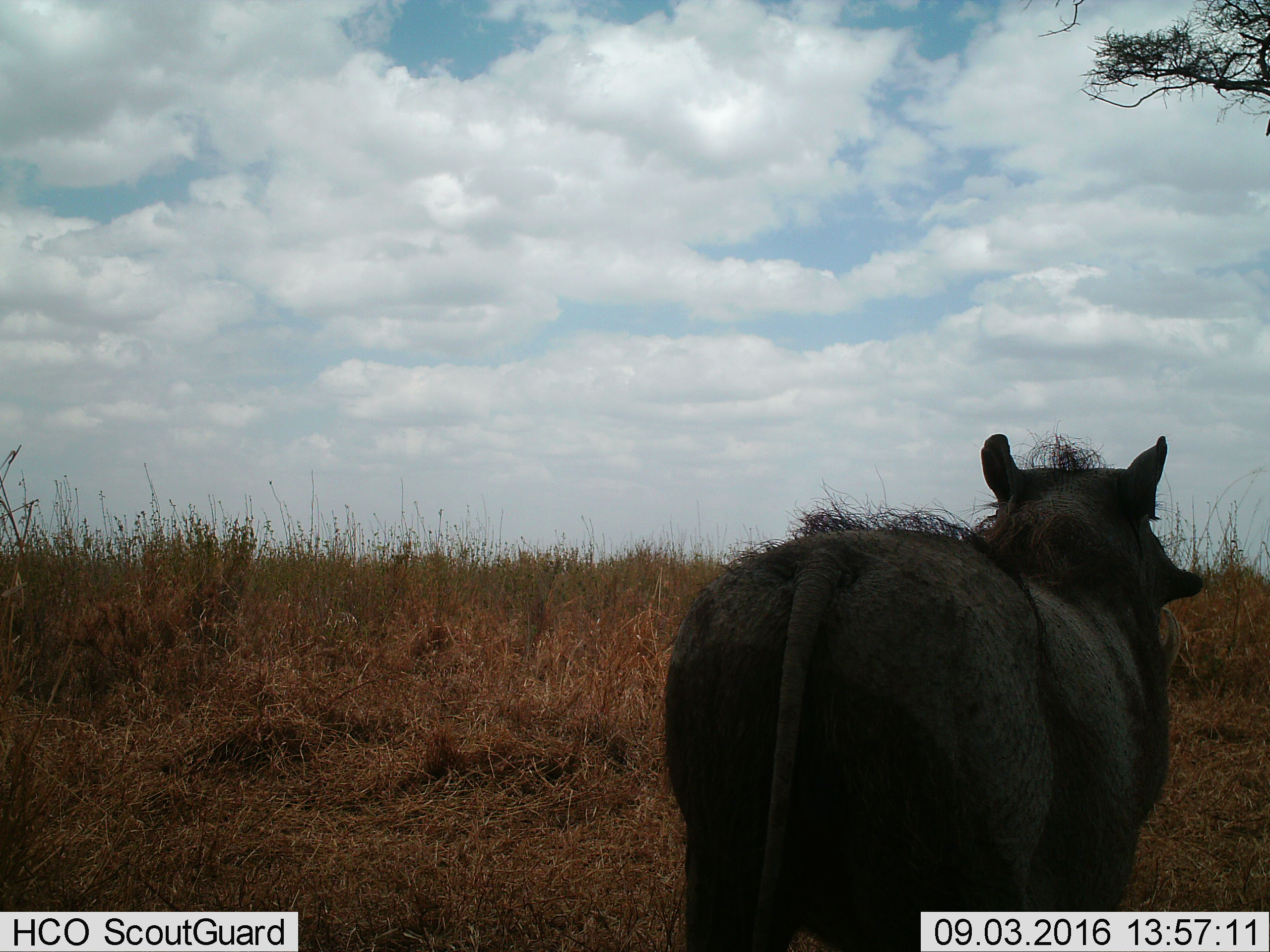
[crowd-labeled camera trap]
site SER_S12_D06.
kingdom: Animalia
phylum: Chordata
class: Mammalia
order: Artiodactyla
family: Suidae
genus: Phacochoerus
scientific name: Phacochoerus africanus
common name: warthog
Warthog (Phacochoerus africanus), count 1. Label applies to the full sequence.